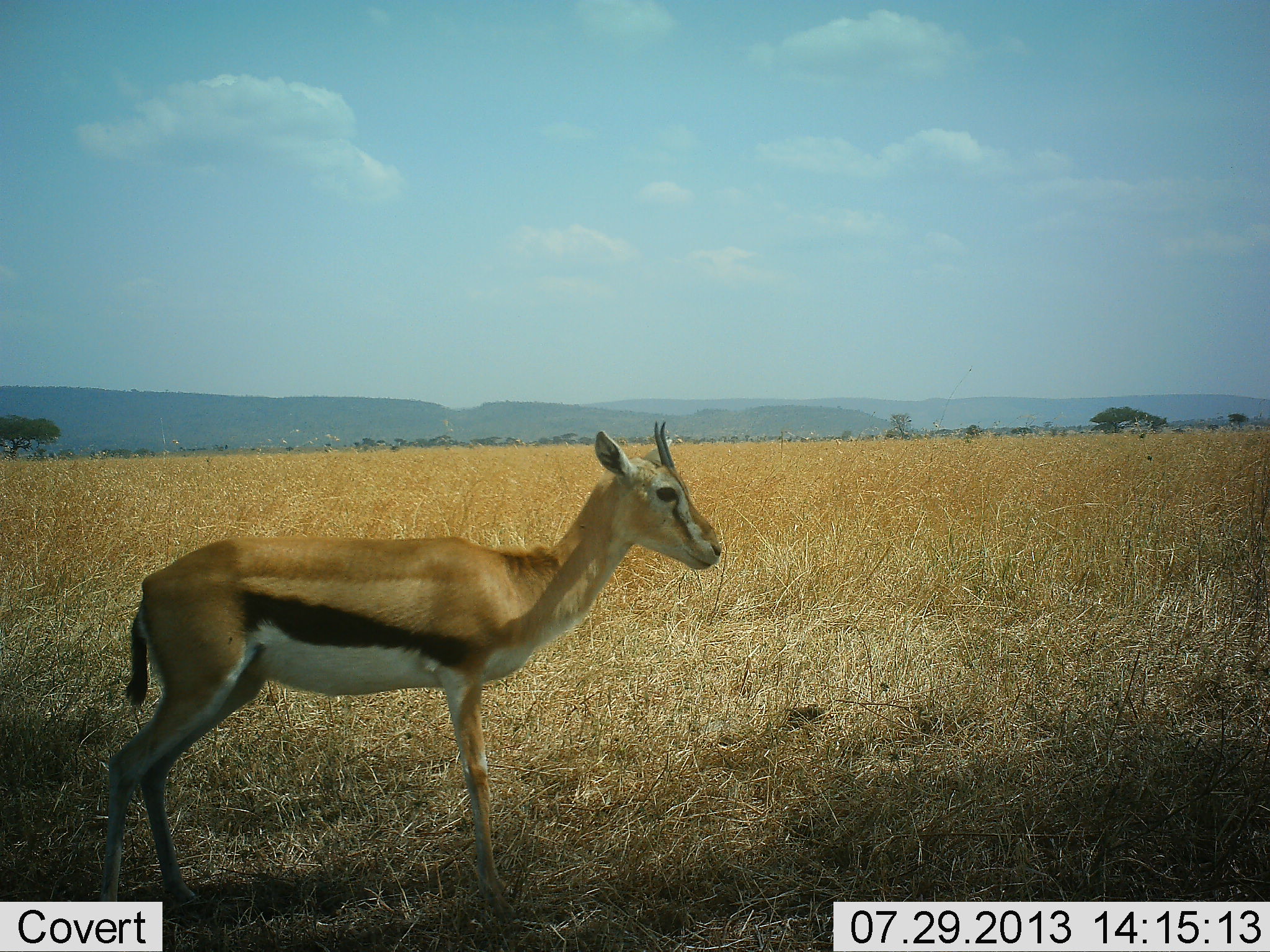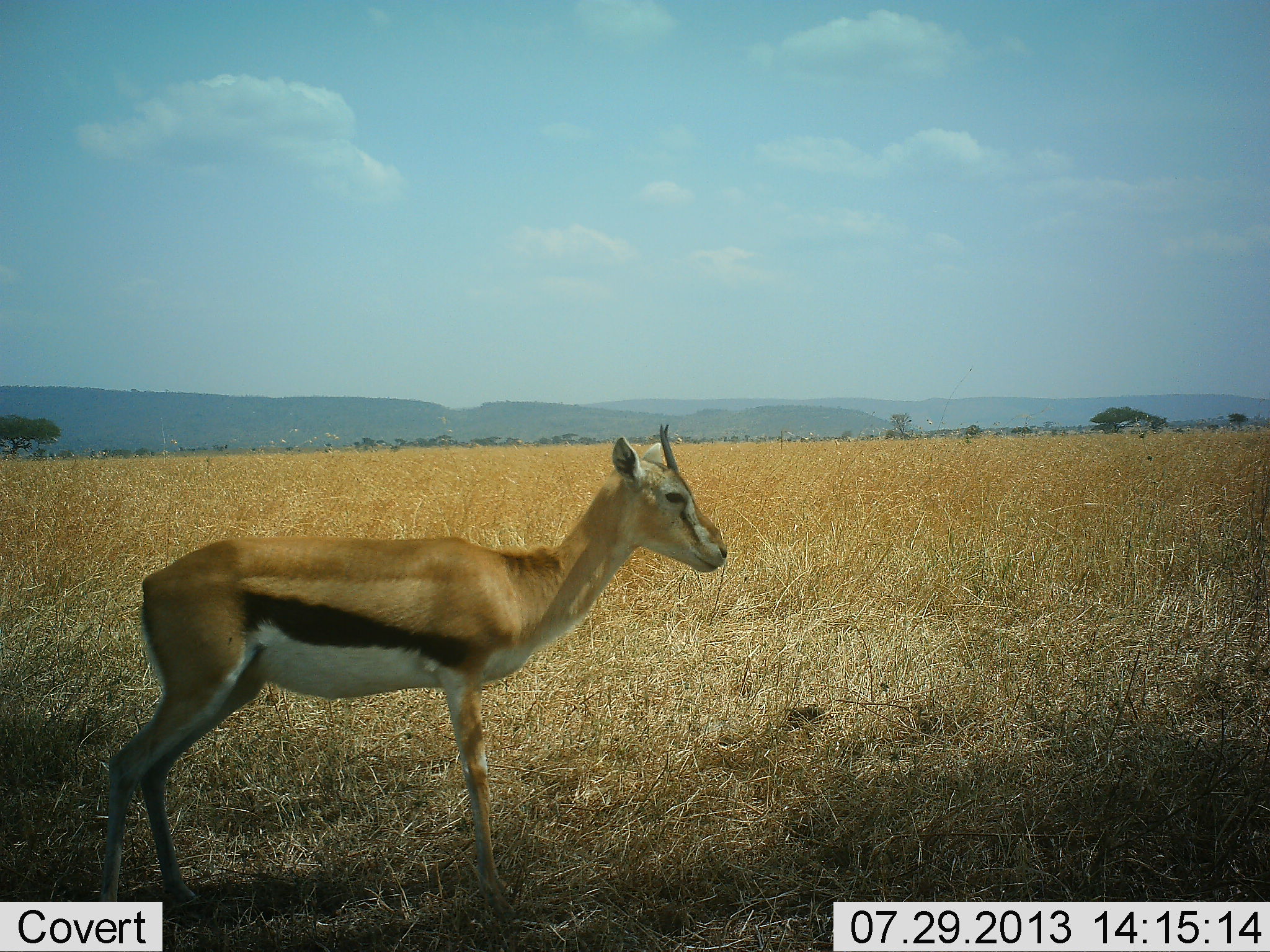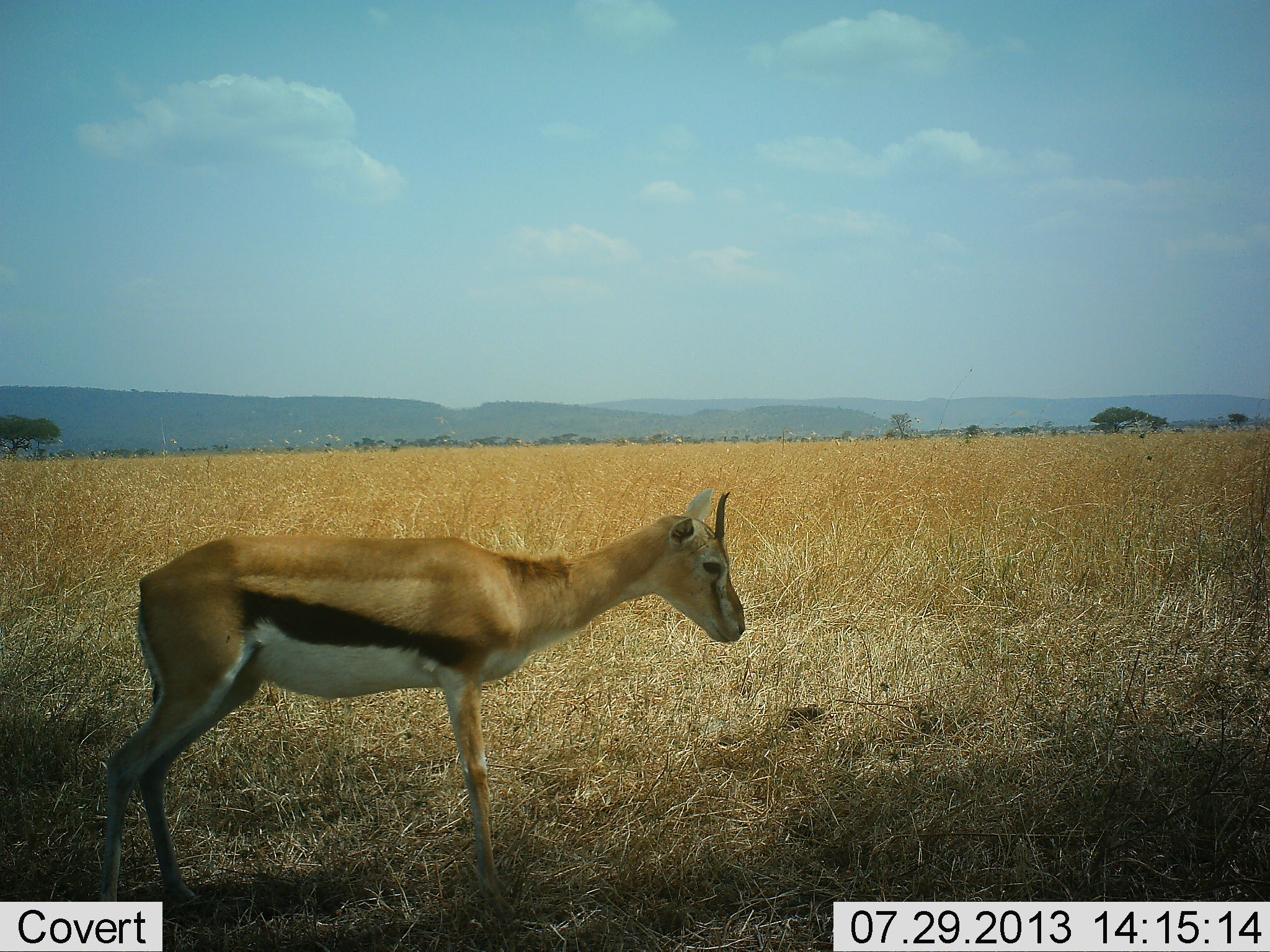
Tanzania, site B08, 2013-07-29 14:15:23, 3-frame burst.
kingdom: Animalia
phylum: Chordata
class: Mammalia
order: Artiodactyla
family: Bovidae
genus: Eudorcas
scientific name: Eudorcas thomsonii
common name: thomson's gazelle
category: gazellethomsons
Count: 1.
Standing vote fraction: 100%.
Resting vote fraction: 0%.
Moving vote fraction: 10%.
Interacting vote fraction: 0%.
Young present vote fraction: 0%.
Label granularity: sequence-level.